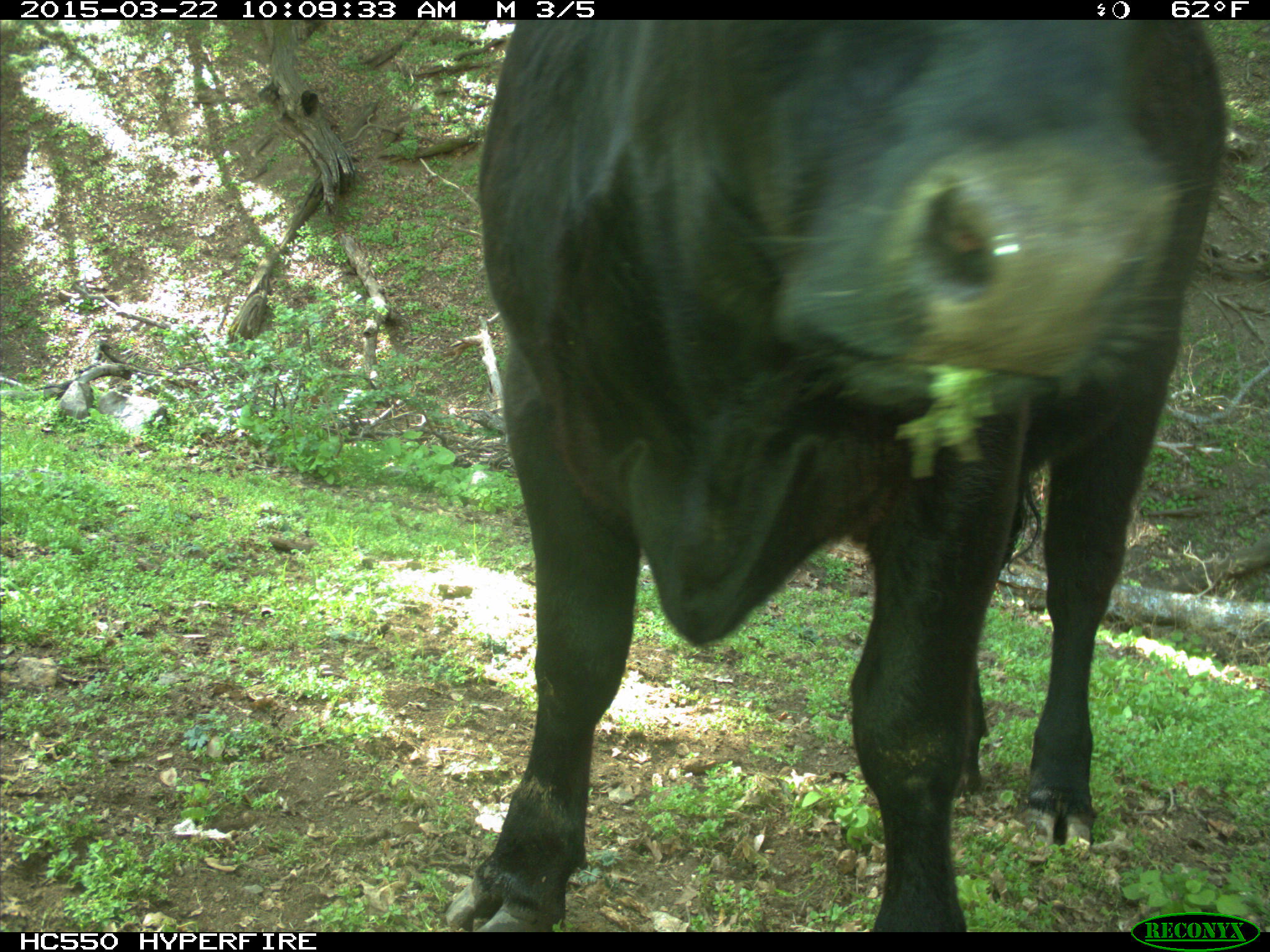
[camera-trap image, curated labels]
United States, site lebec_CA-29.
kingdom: Animalia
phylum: Chordata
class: Mammalia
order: Artiodactyla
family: Bovidae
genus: Bos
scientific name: Bos taurus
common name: domestic cow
Bos taurus (domestic cow).